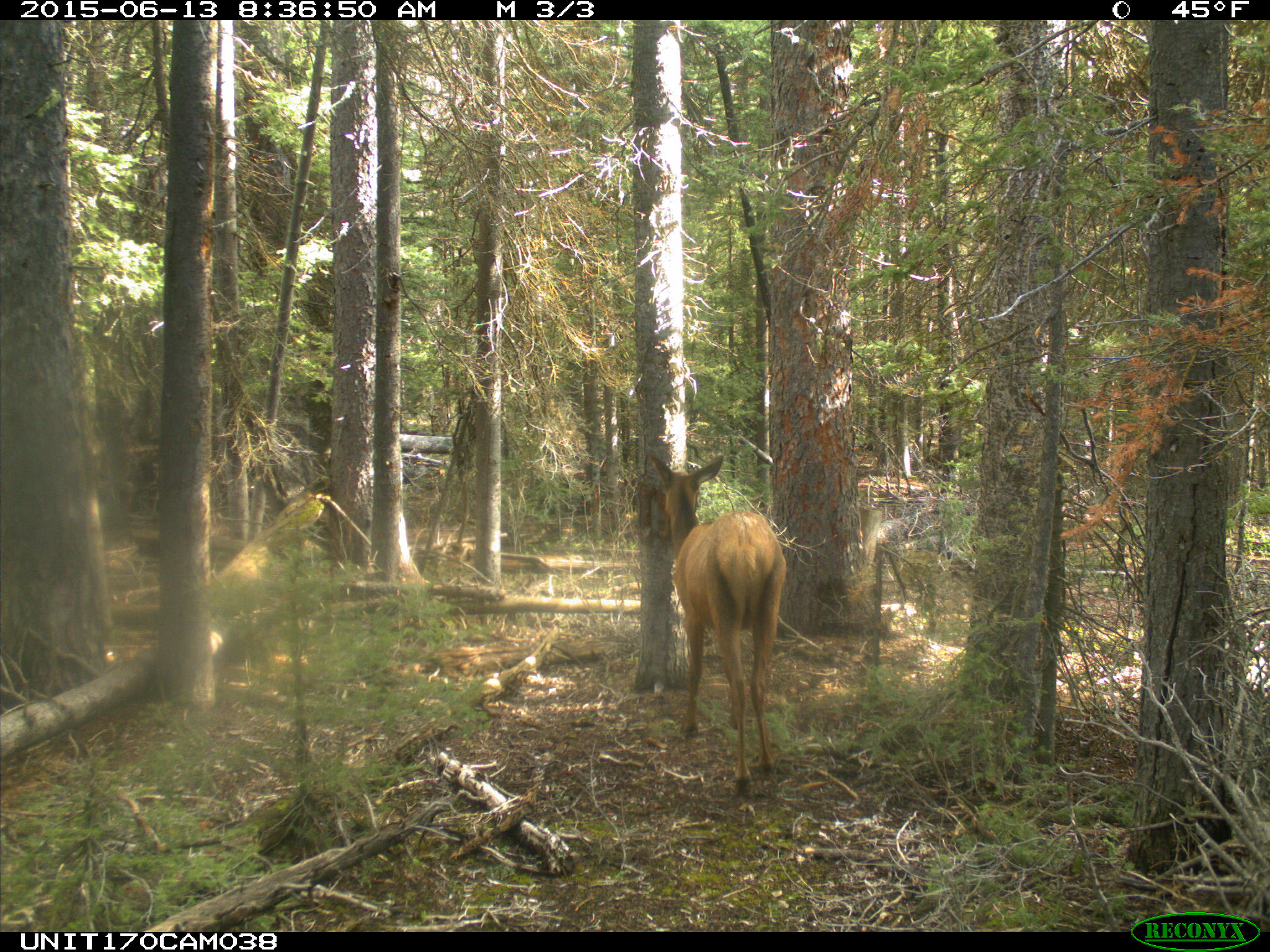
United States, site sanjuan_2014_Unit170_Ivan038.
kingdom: Animalia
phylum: Chordata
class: Mammalia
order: Artiodactyla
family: Cervidae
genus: Cervus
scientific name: Cervus elaphus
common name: red deer